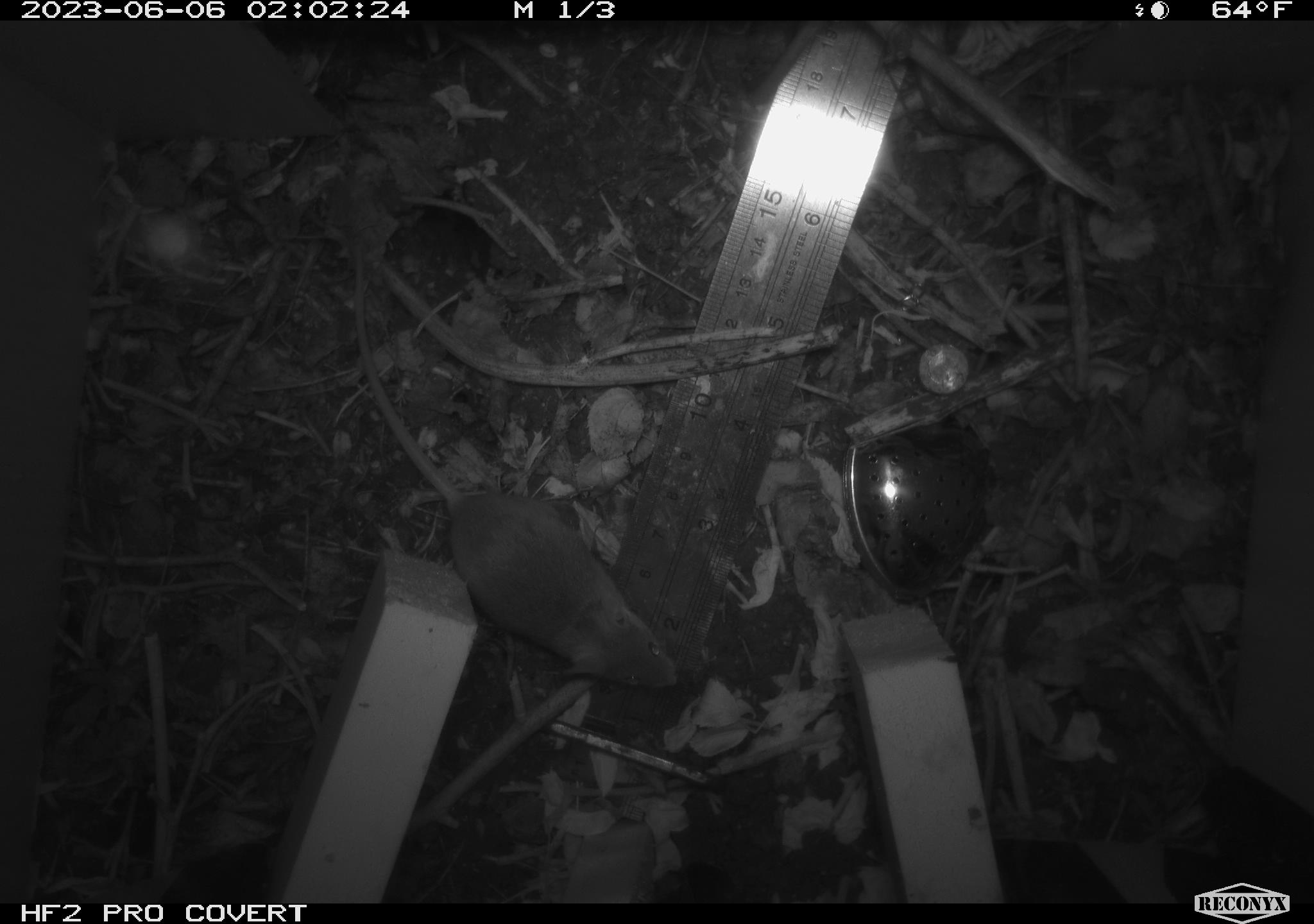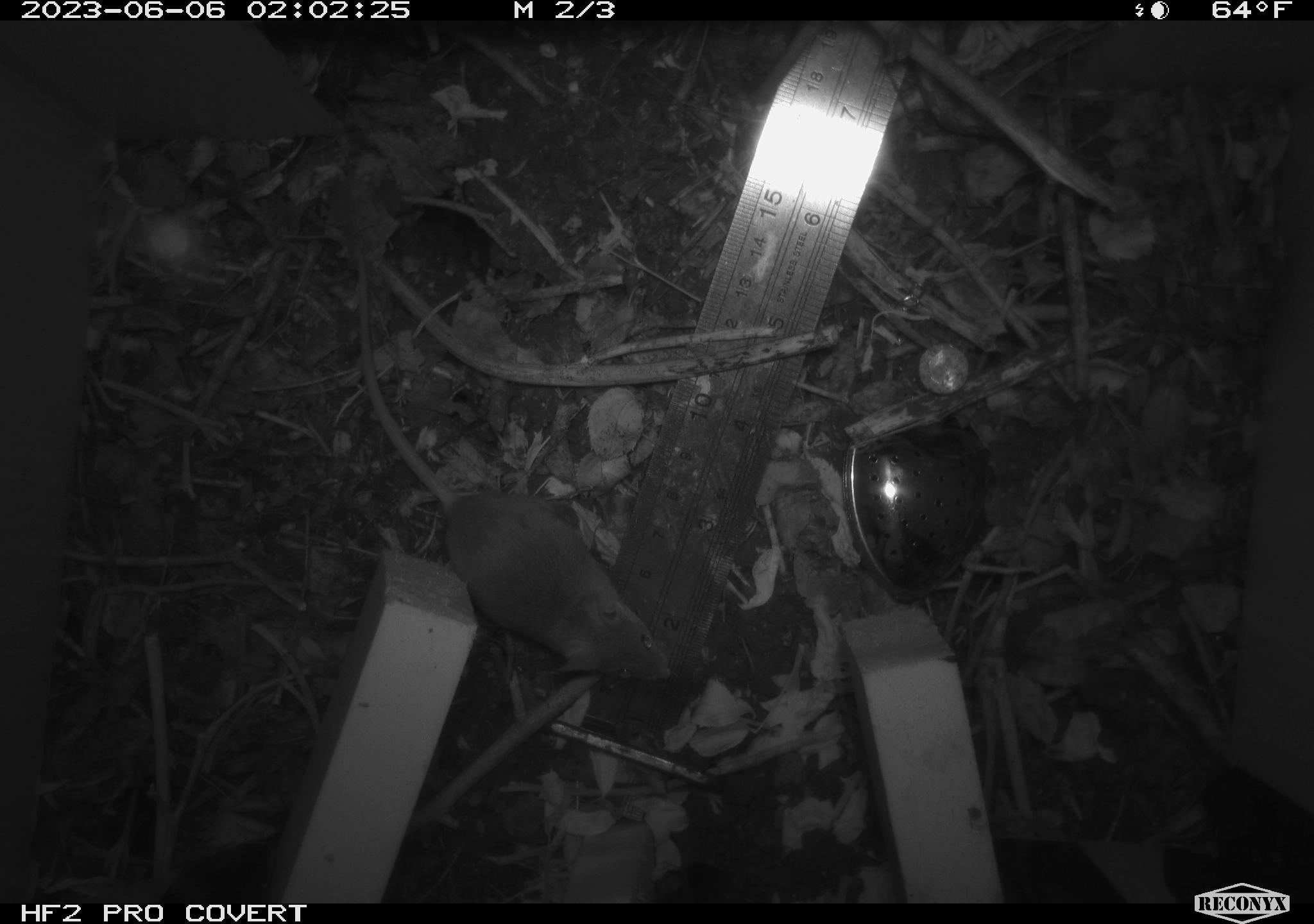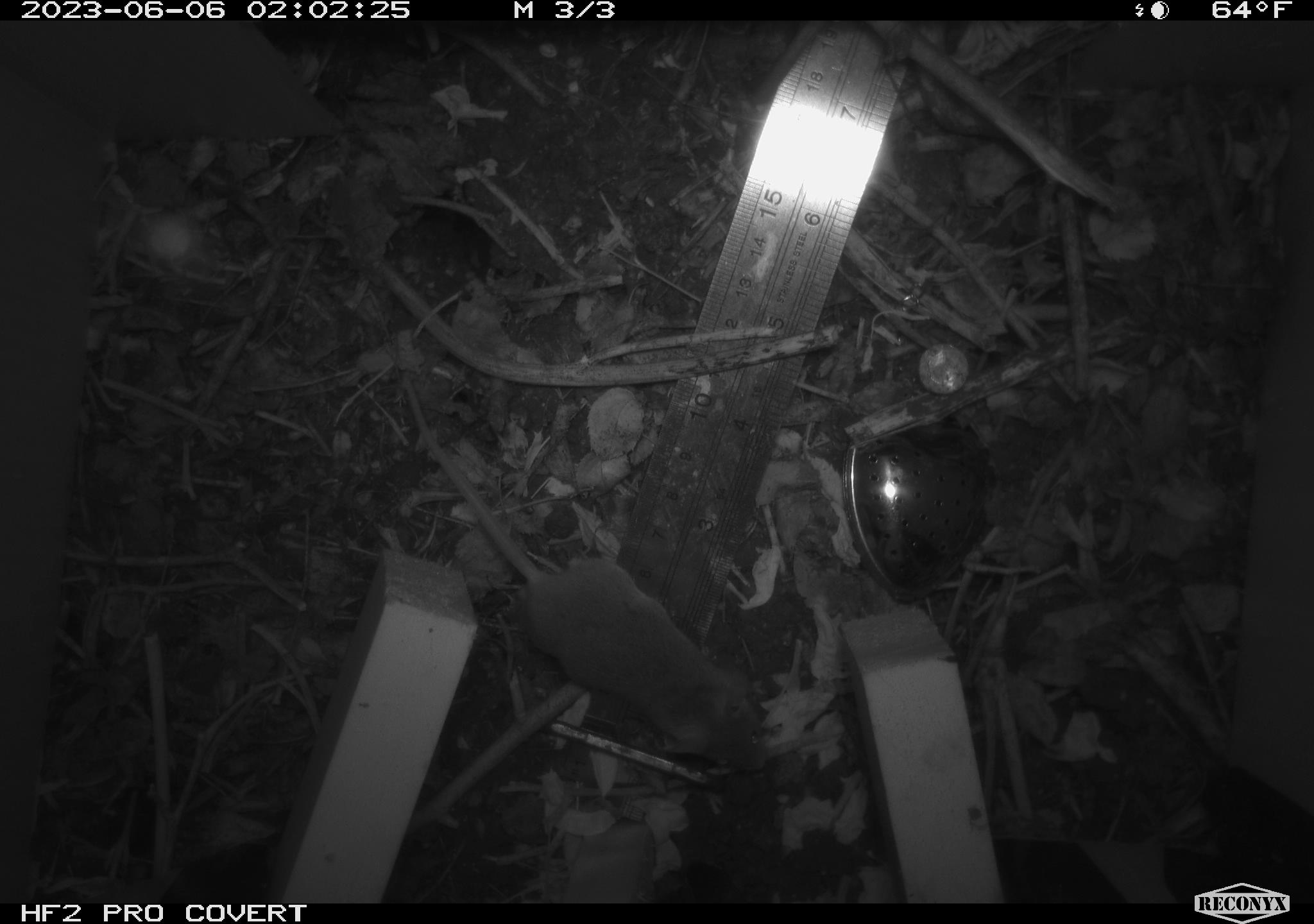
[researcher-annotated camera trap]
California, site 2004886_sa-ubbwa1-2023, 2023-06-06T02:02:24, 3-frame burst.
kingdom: Animalia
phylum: Chordata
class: Mammalia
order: Rodentia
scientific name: Rodentia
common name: rodent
Rodent (Rodentia).